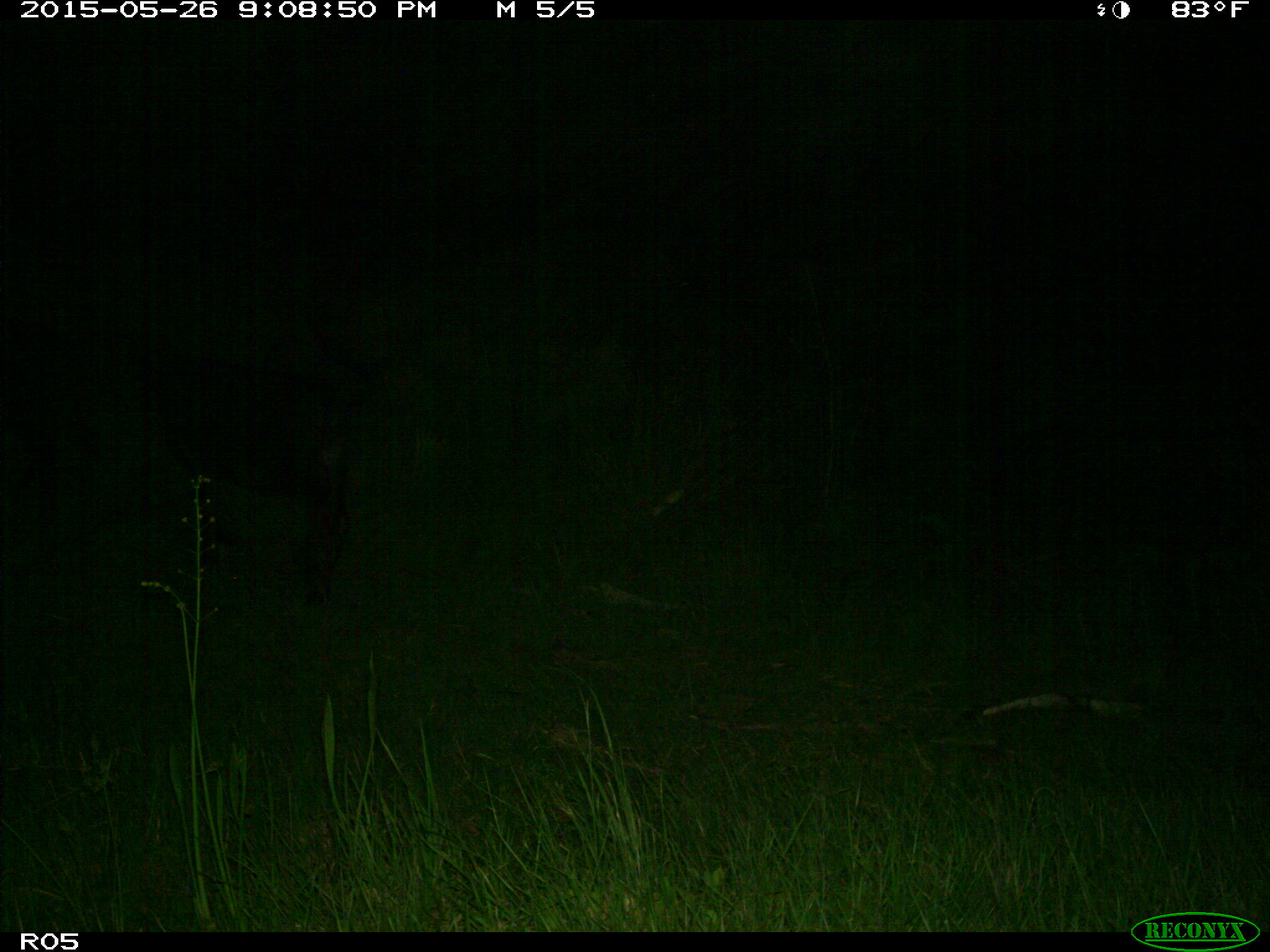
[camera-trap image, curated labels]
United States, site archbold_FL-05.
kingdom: Animalia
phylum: Chordata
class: Mammalia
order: Artiodactyla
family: Bovidae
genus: Bos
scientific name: Bos taurus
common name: domestic cow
Bos taurus (domestic cow).